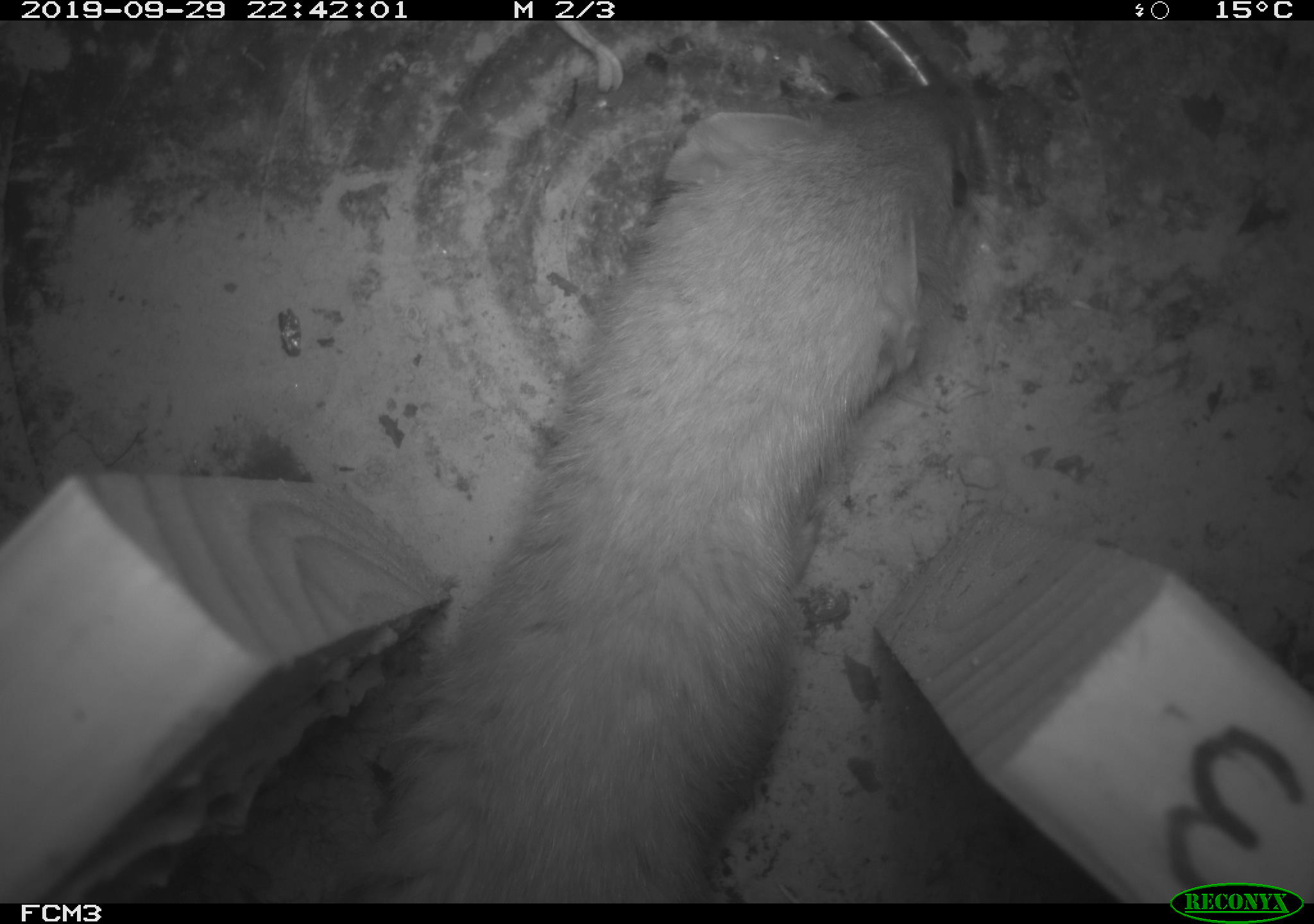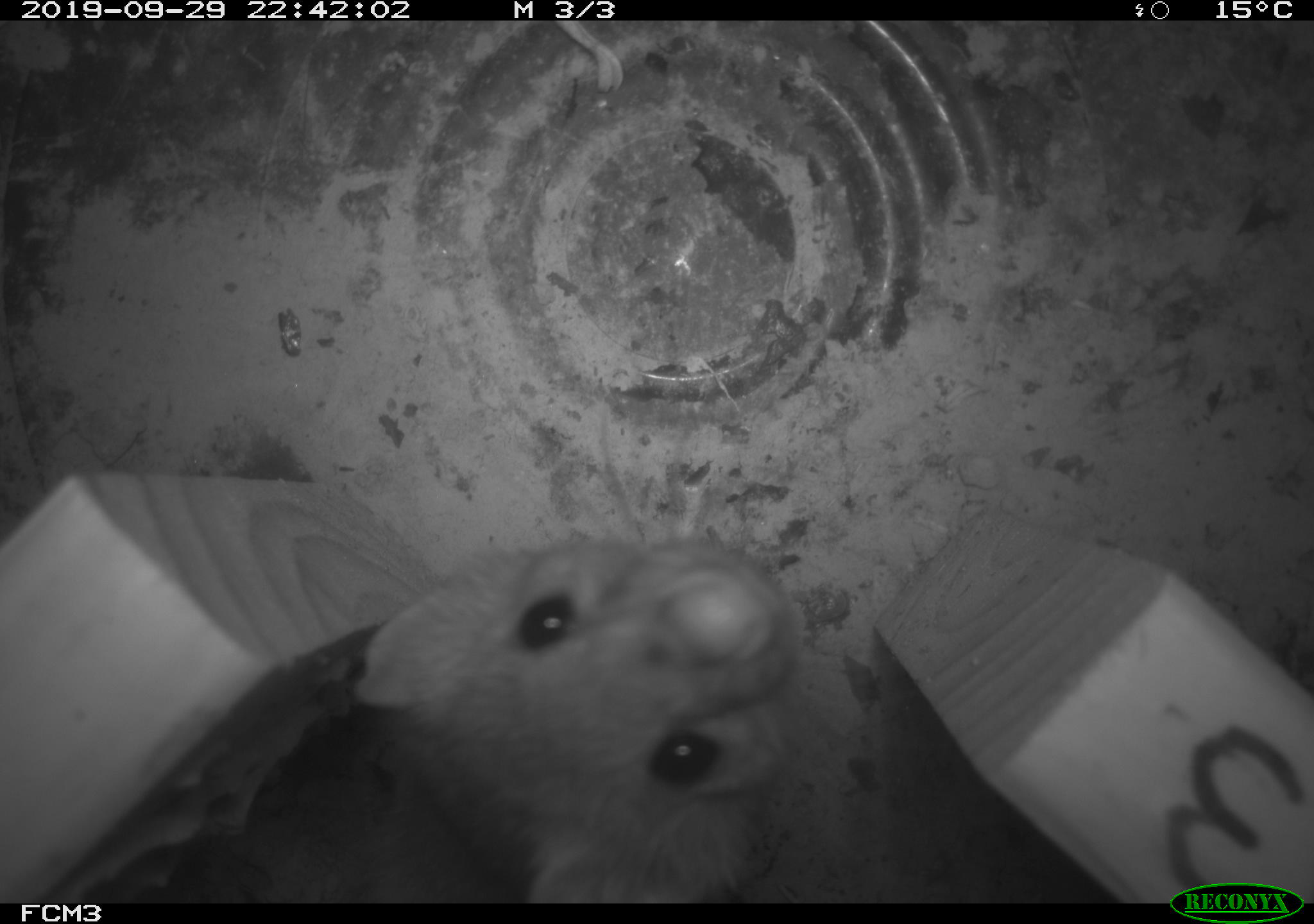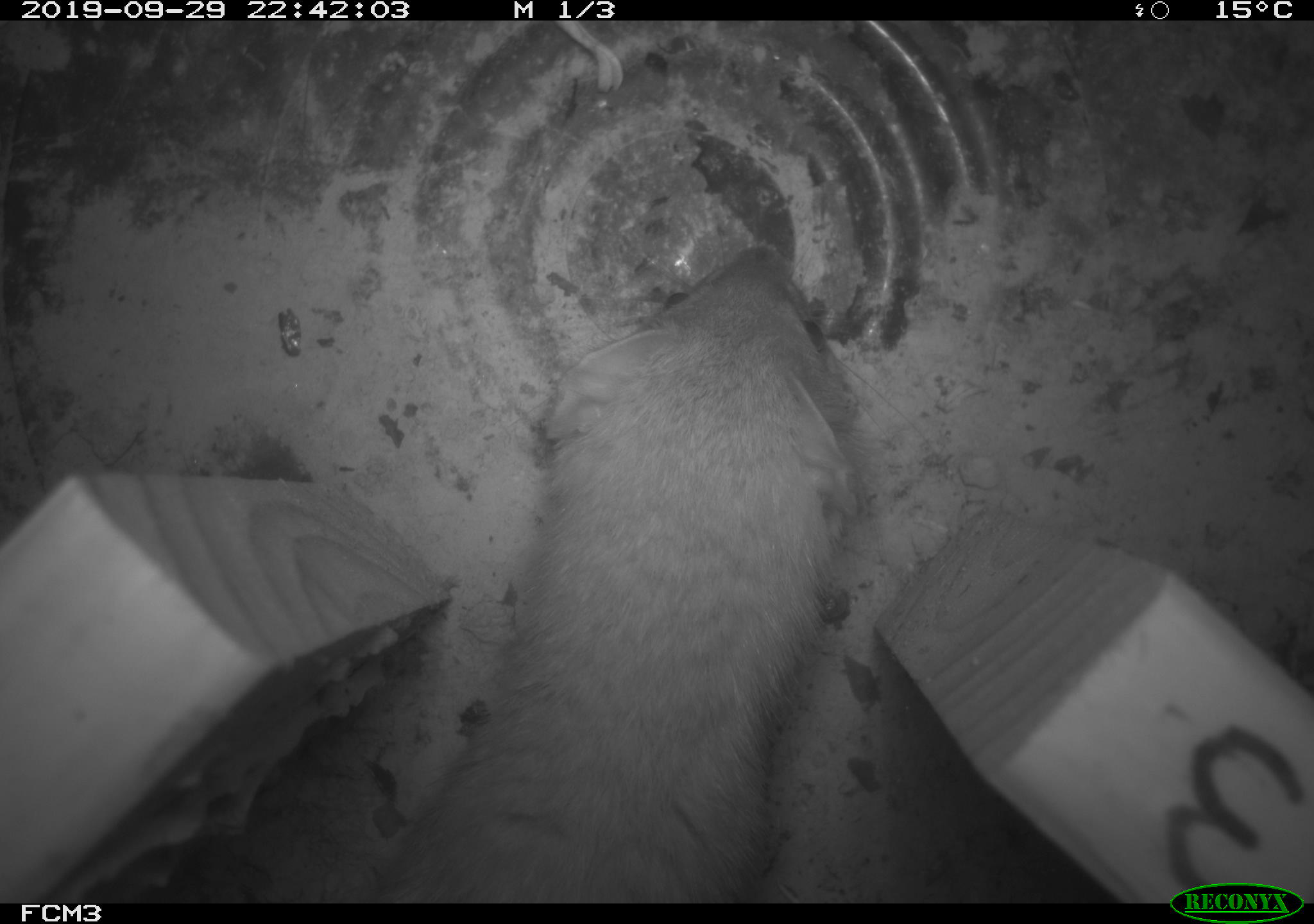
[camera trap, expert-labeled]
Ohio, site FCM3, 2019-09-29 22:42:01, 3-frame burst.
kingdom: Animalia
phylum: Chordata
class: Mammalia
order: Carnivora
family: Mustelidae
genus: Neogale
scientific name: Neogale frenata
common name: long-tailed weasel